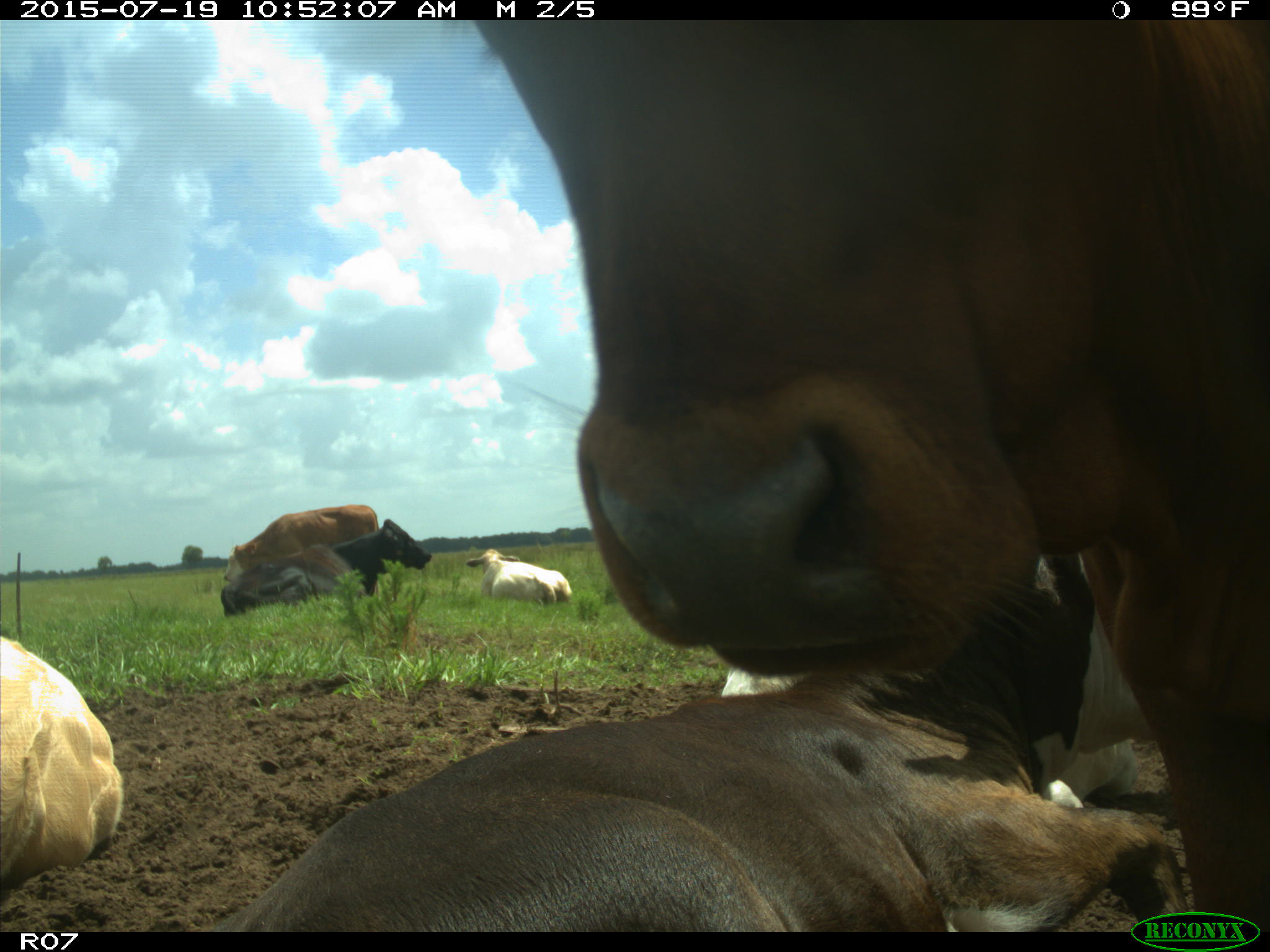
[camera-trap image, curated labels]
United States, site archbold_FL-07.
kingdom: Animalia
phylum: Chordata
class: Mammalia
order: Artiodactyla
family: Bovidae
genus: Bos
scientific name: Bos taurus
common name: domestic cow